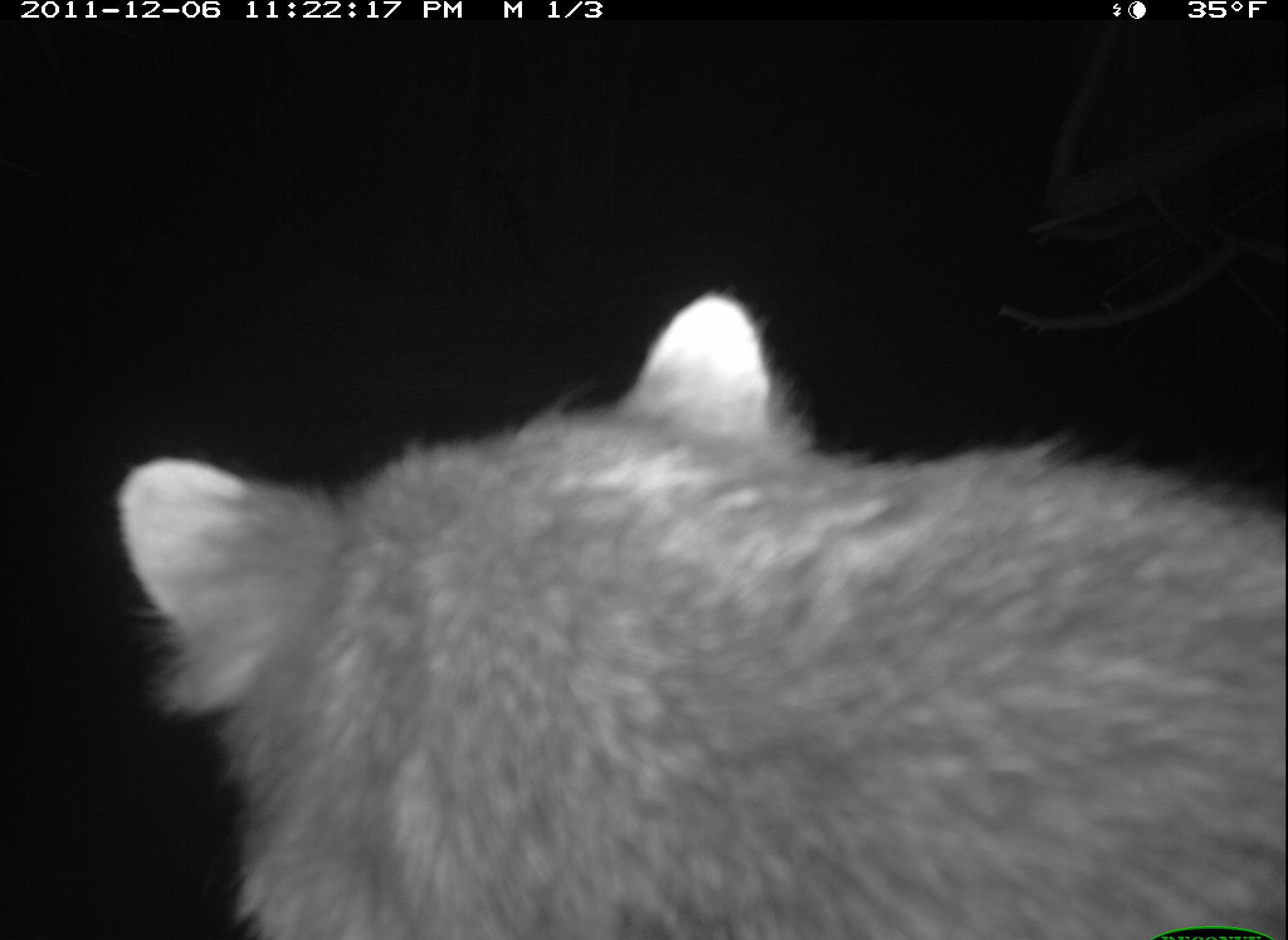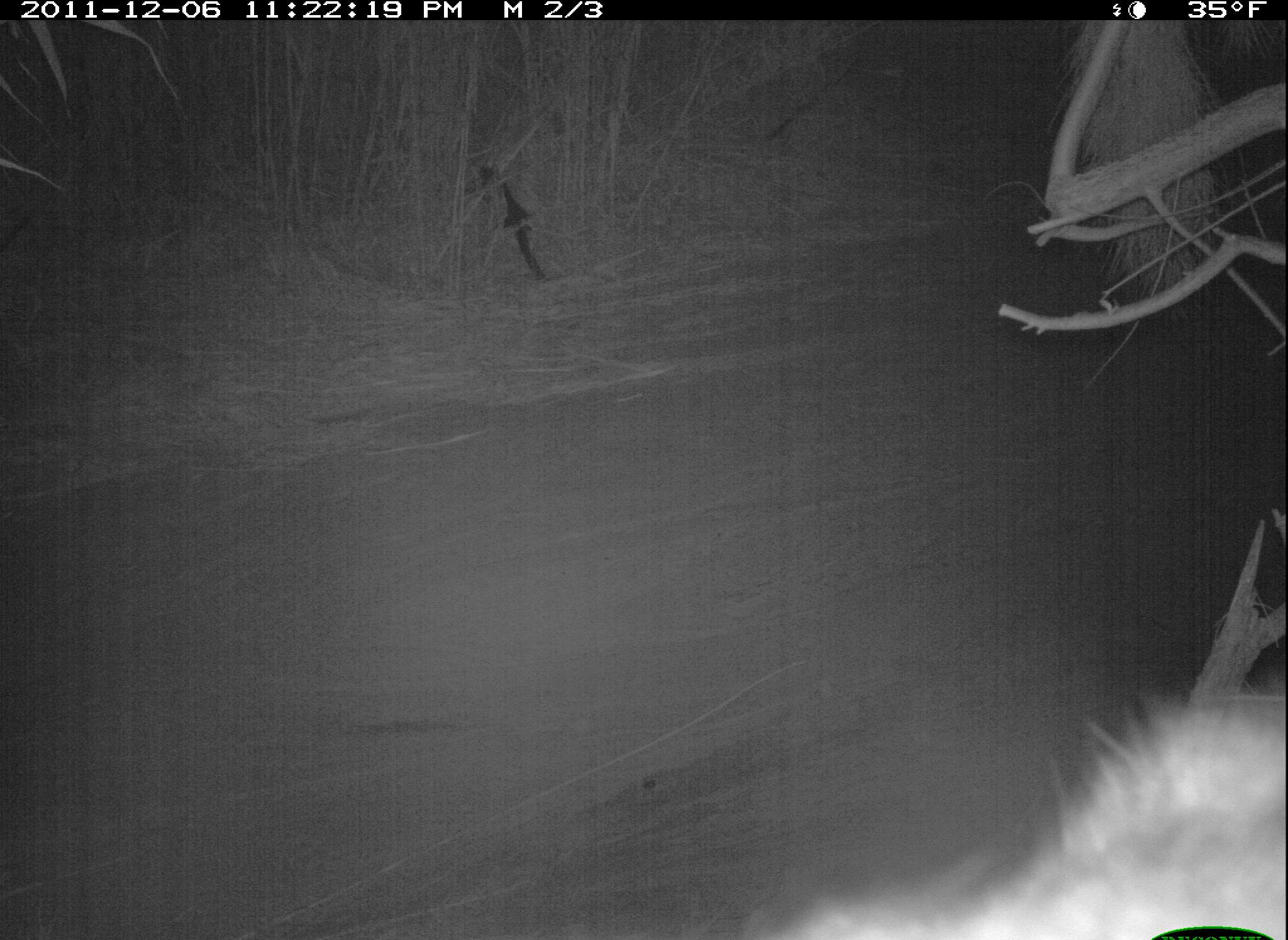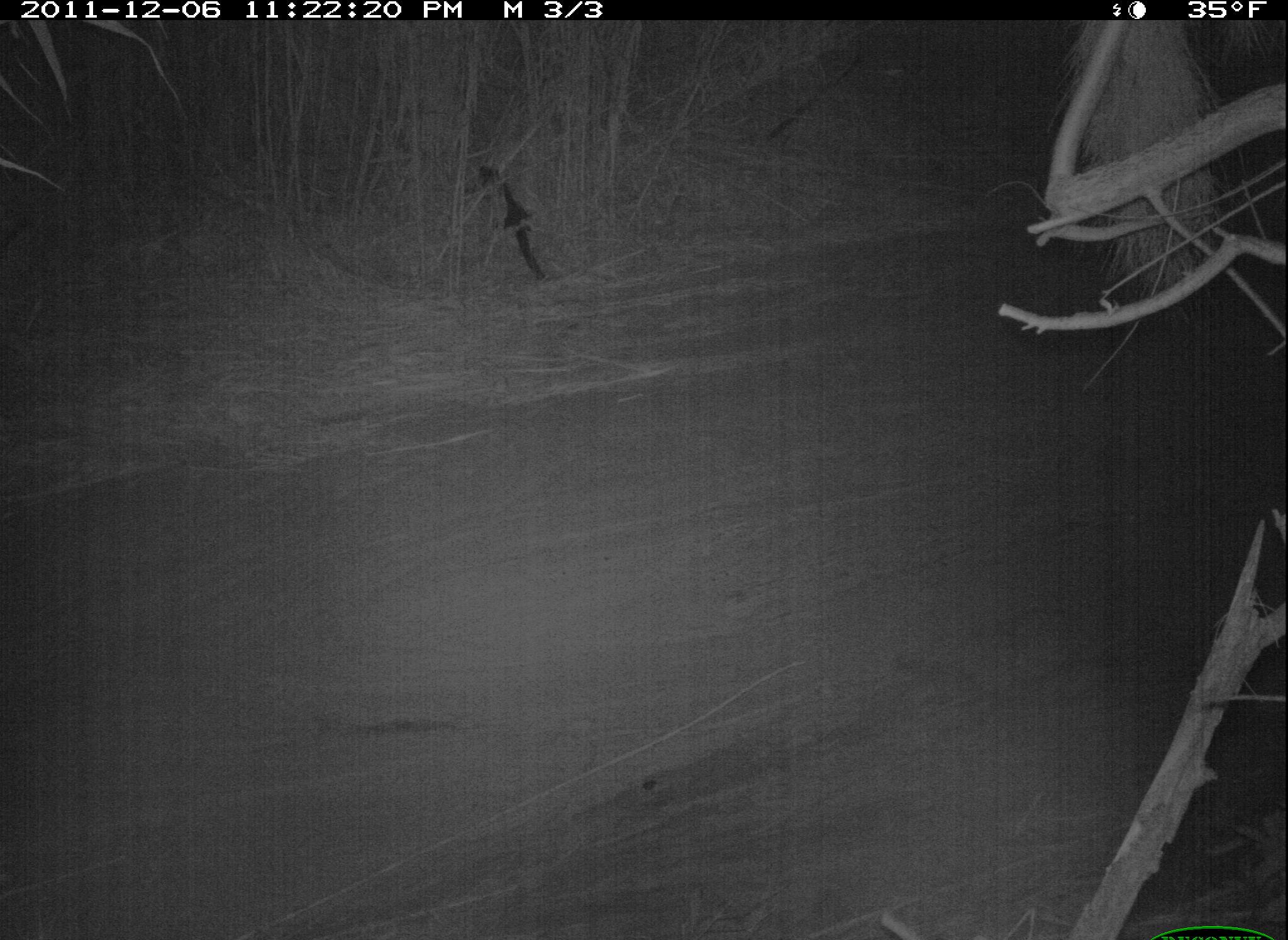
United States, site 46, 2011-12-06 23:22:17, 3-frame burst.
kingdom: Animalia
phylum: Chordata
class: Mammalia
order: Carnivora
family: Procyonidae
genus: Procyon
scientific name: Procyon lotor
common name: raccoon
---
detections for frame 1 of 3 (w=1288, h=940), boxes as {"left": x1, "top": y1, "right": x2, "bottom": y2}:
raccoon: {"left": 108, "top": 287, "right": 1286, "bottom": 940}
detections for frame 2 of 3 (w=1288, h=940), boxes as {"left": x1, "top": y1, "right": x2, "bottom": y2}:
raccoon: {"left": 728, "top": 673, "right": 1286, "bottom": 937}